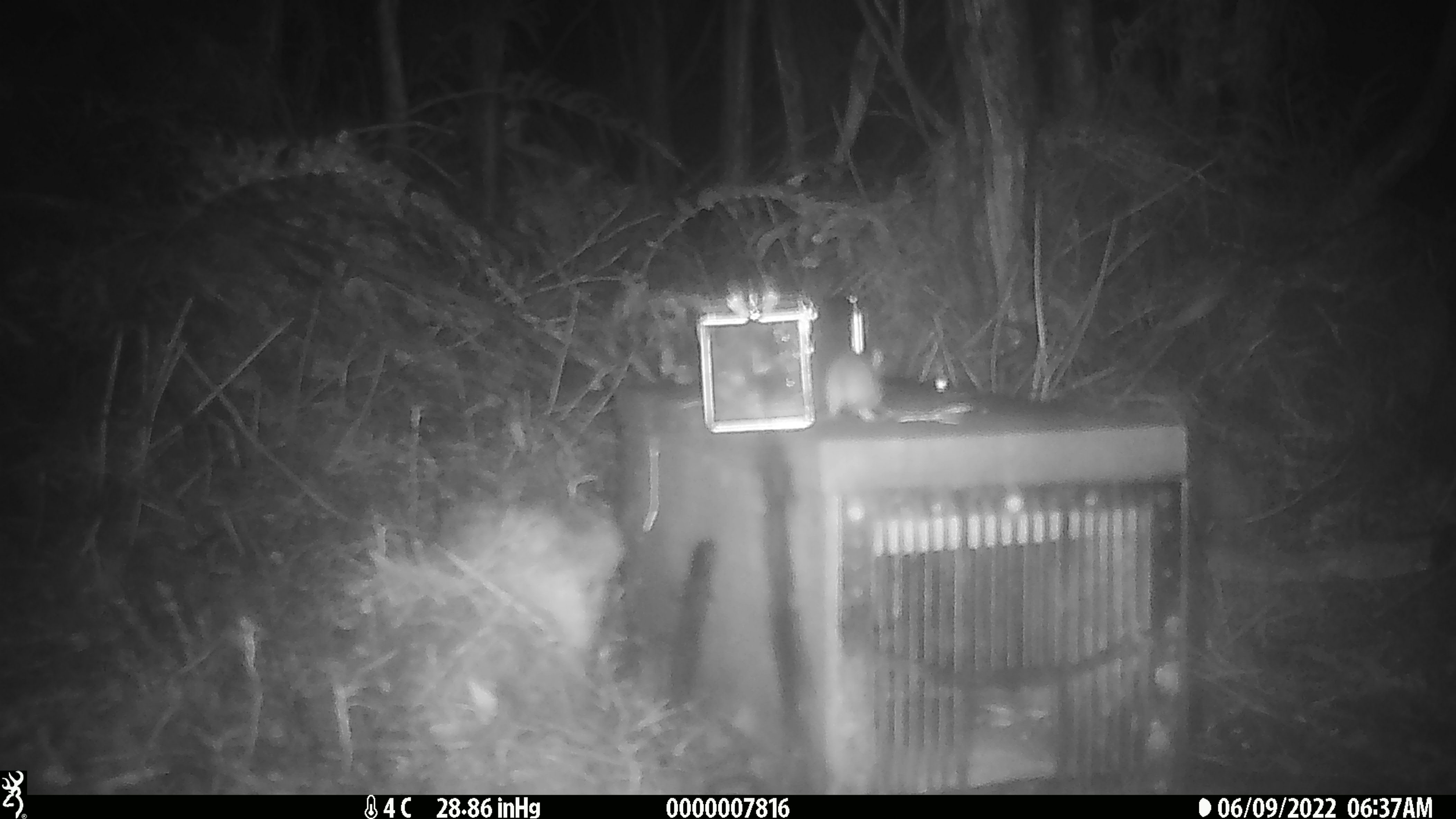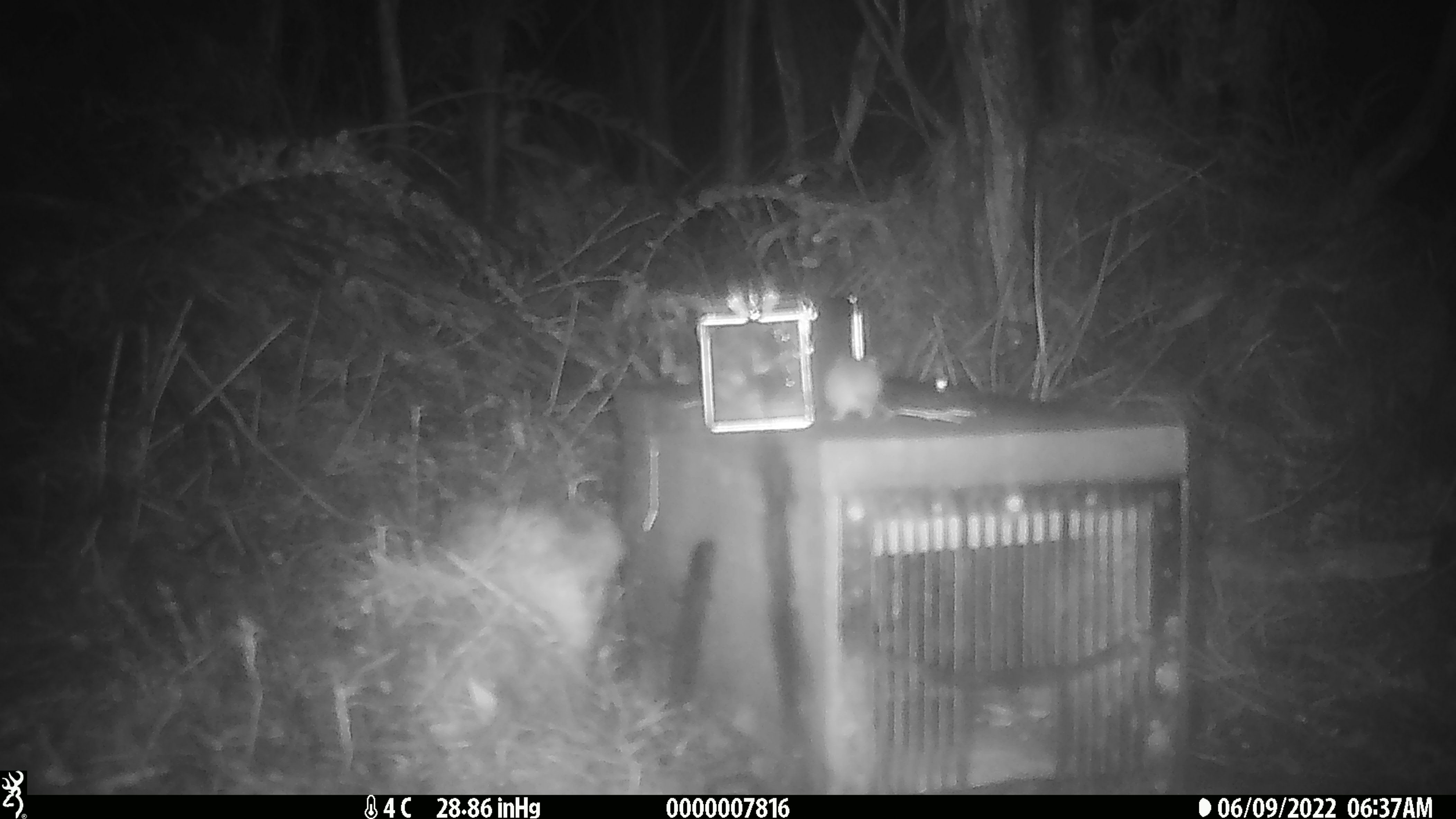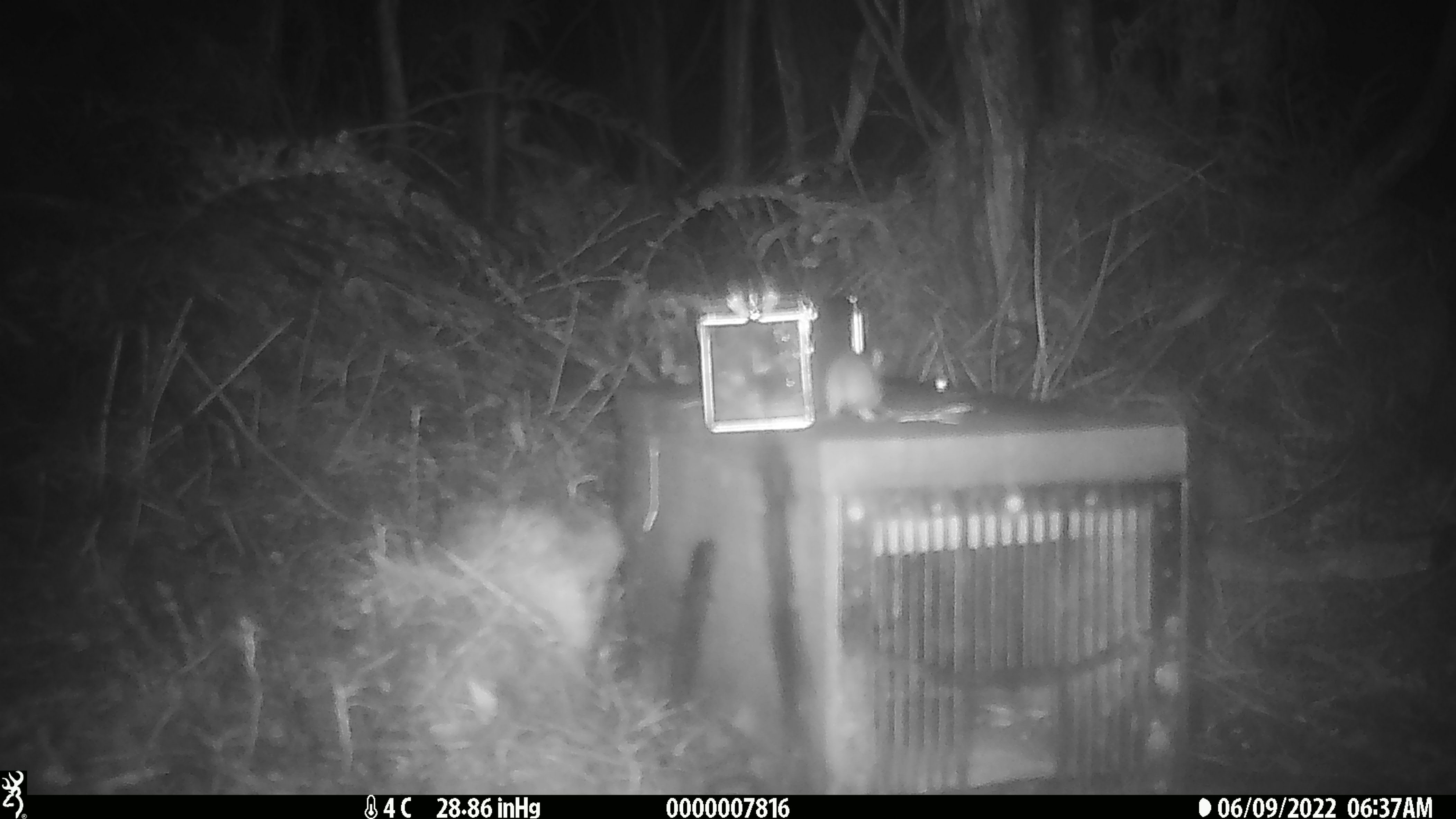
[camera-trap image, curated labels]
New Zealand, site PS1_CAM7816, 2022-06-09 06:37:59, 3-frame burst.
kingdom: Animalia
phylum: Chordata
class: Mammalia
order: Rodentia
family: Muridae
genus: Mus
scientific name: Mus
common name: mouse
Mouse (Mus).